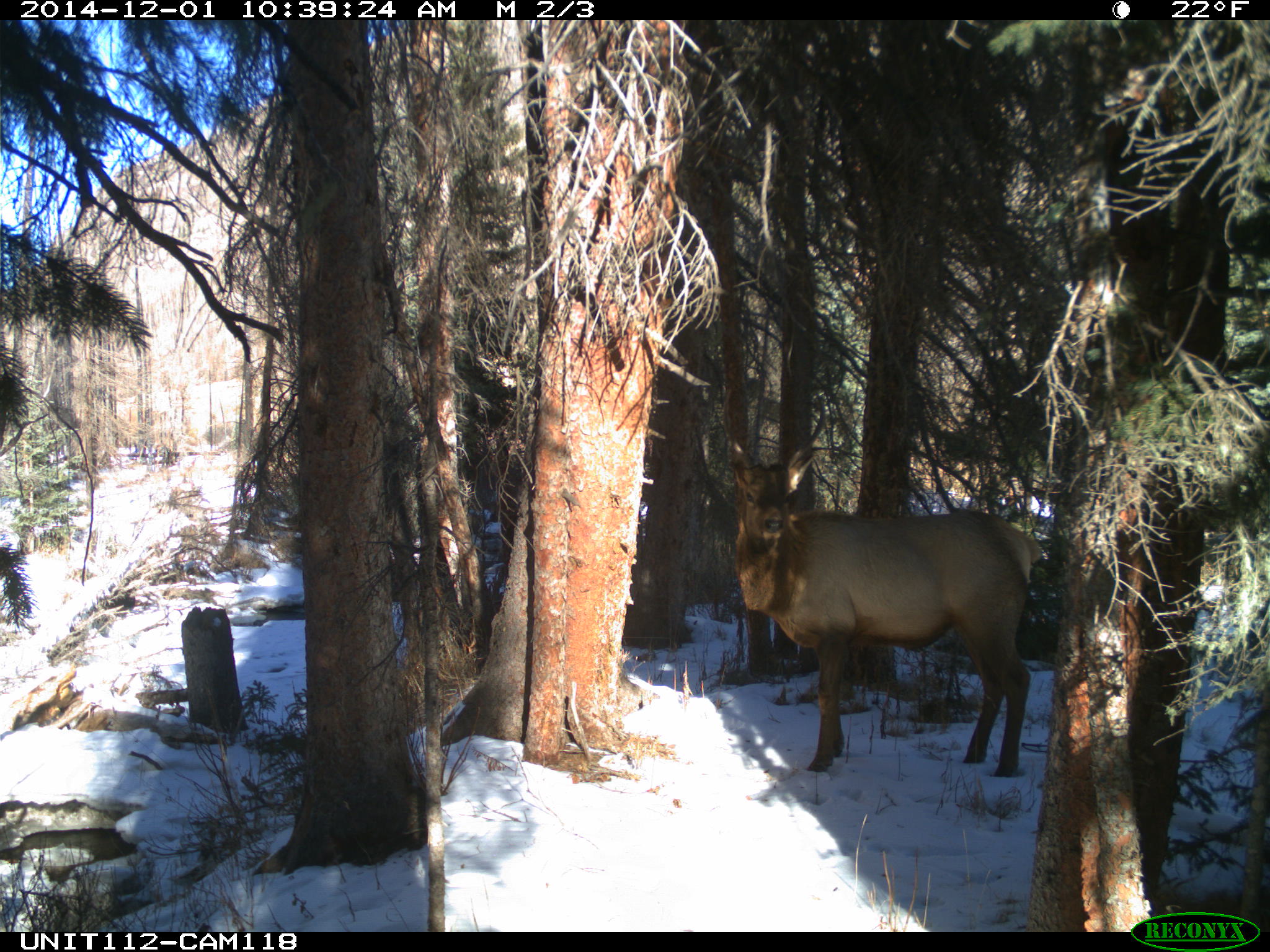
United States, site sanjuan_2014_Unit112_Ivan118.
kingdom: Animalia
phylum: Chordata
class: Mammalia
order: Artiodactyla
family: Cervidae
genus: Cervus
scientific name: Cervus elaphus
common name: red deer